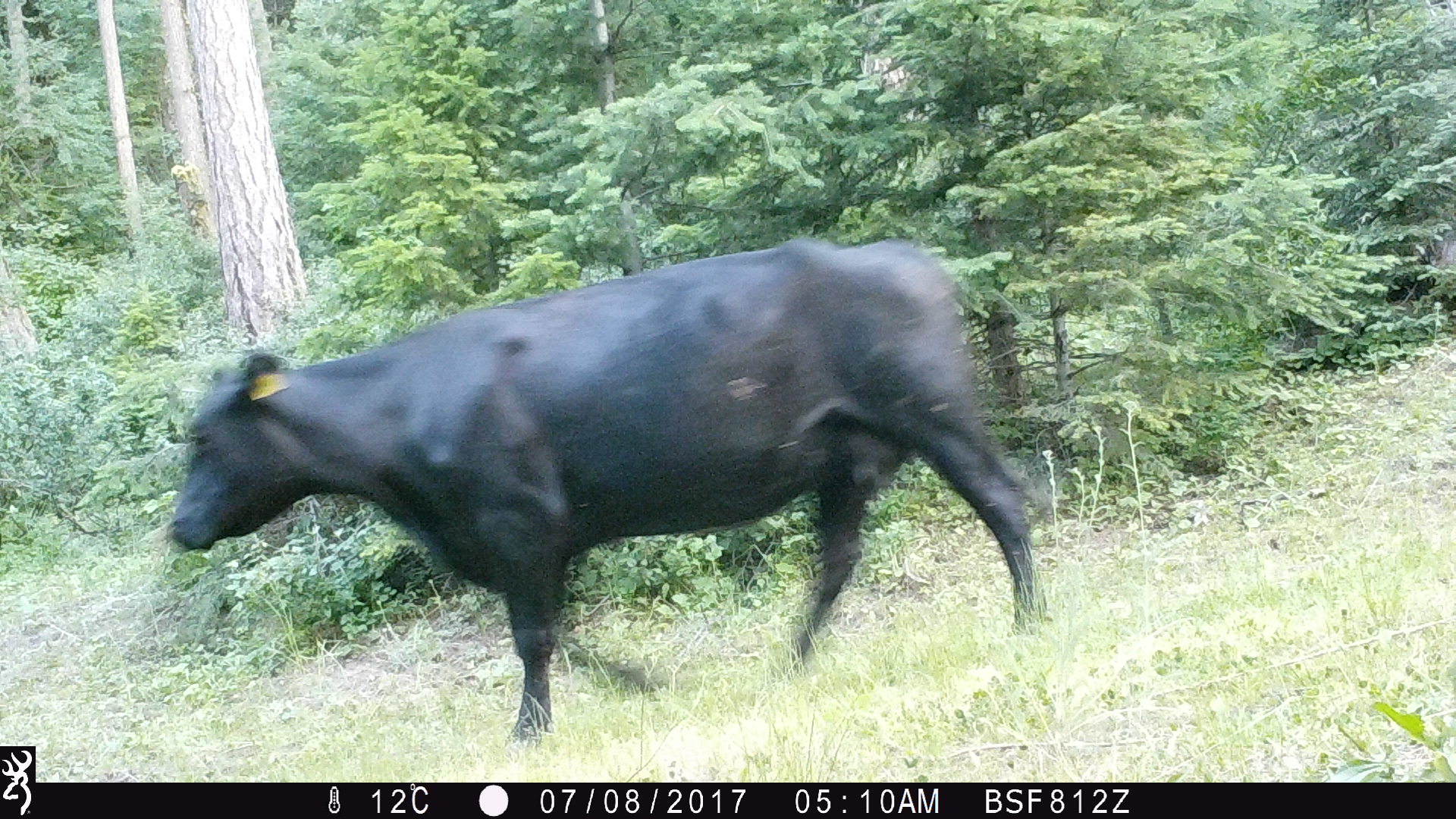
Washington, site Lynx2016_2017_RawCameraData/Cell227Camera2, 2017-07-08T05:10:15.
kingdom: Animalia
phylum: Chordata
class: Mammalia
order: Artiodactyla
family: Bovidae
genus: Bos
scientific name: Bos taurus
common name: domestic cattle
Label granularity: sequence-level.